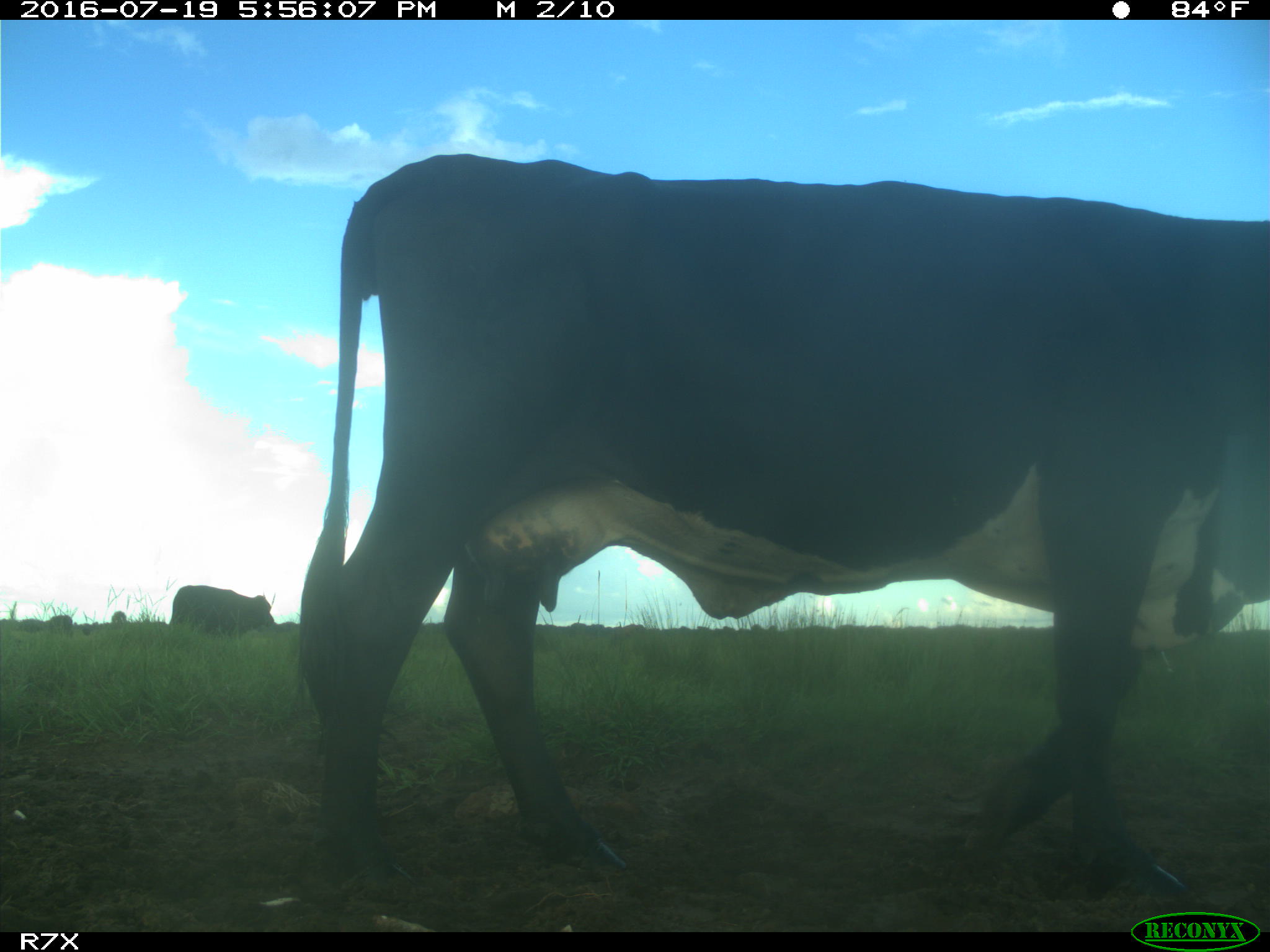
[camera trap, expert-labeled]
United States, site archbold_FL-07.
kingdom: Animalia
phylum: Chordata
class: Mammalia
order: Artiodactyla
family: Bovidae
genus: Bos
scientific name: Bos taurus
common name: domestic cow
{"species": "Bos taurus (domestic cow)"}